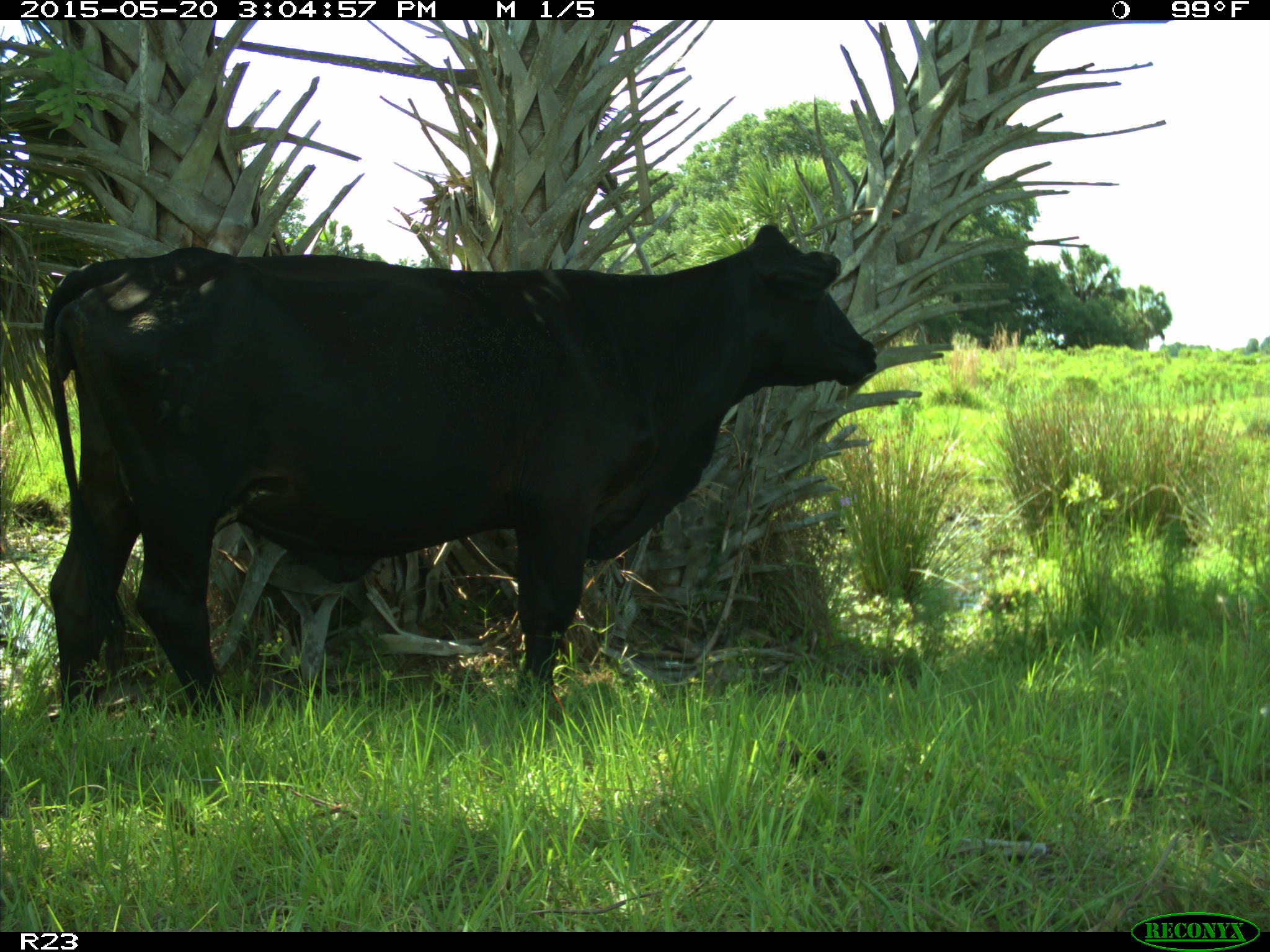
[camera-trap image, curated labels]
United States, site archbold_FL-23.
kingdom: Animalia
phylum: Chordata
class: Mammalia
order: Artiodactyla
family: Bovidae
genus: Bos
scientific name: Bos taurus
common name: domestic cow